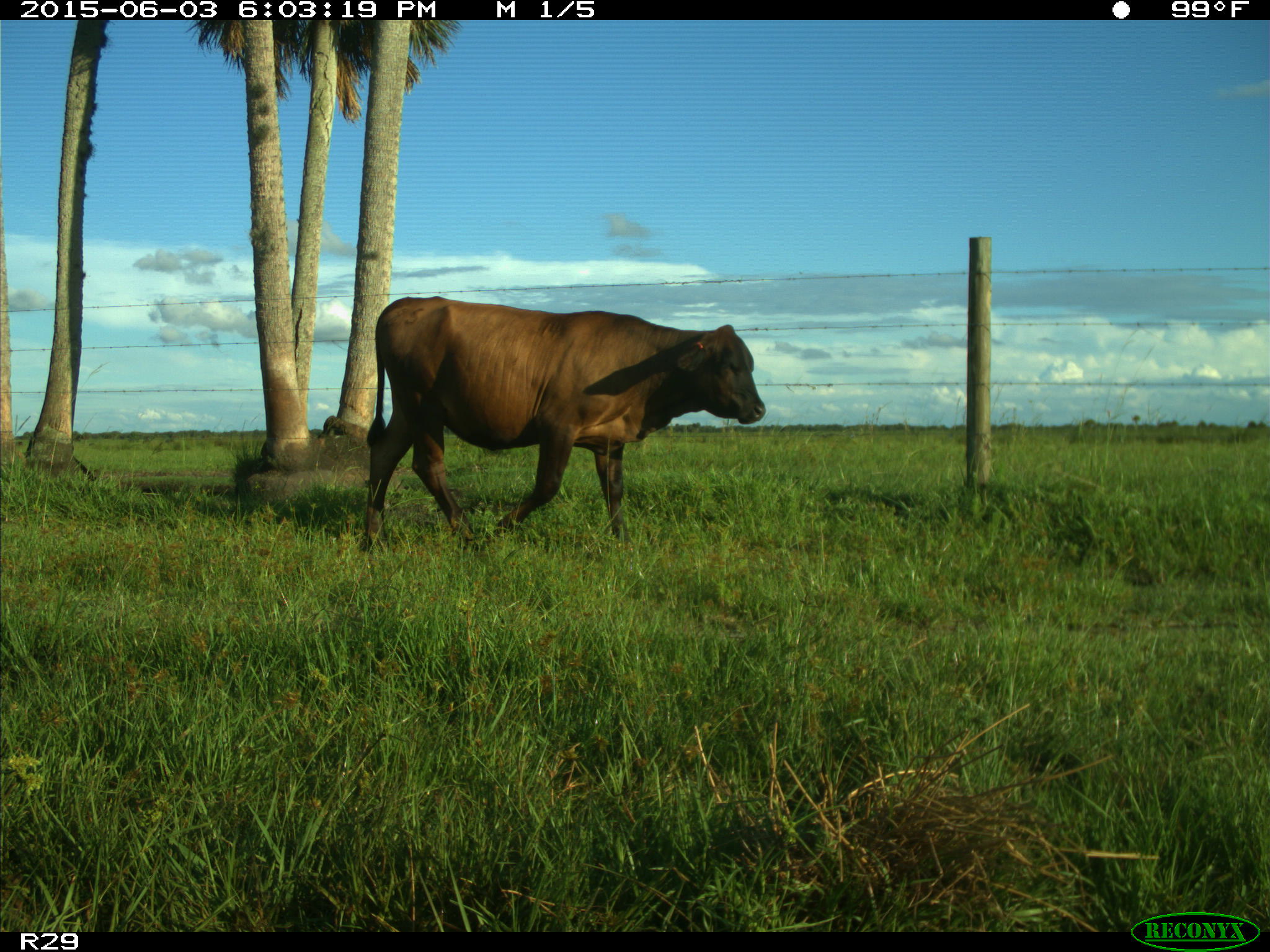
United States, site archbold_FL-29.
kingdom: Animalia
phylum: Chordata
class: Mammalia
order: Artiodactyla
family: Bovidae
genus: Bos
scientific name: Bos taurus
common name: domestic cow